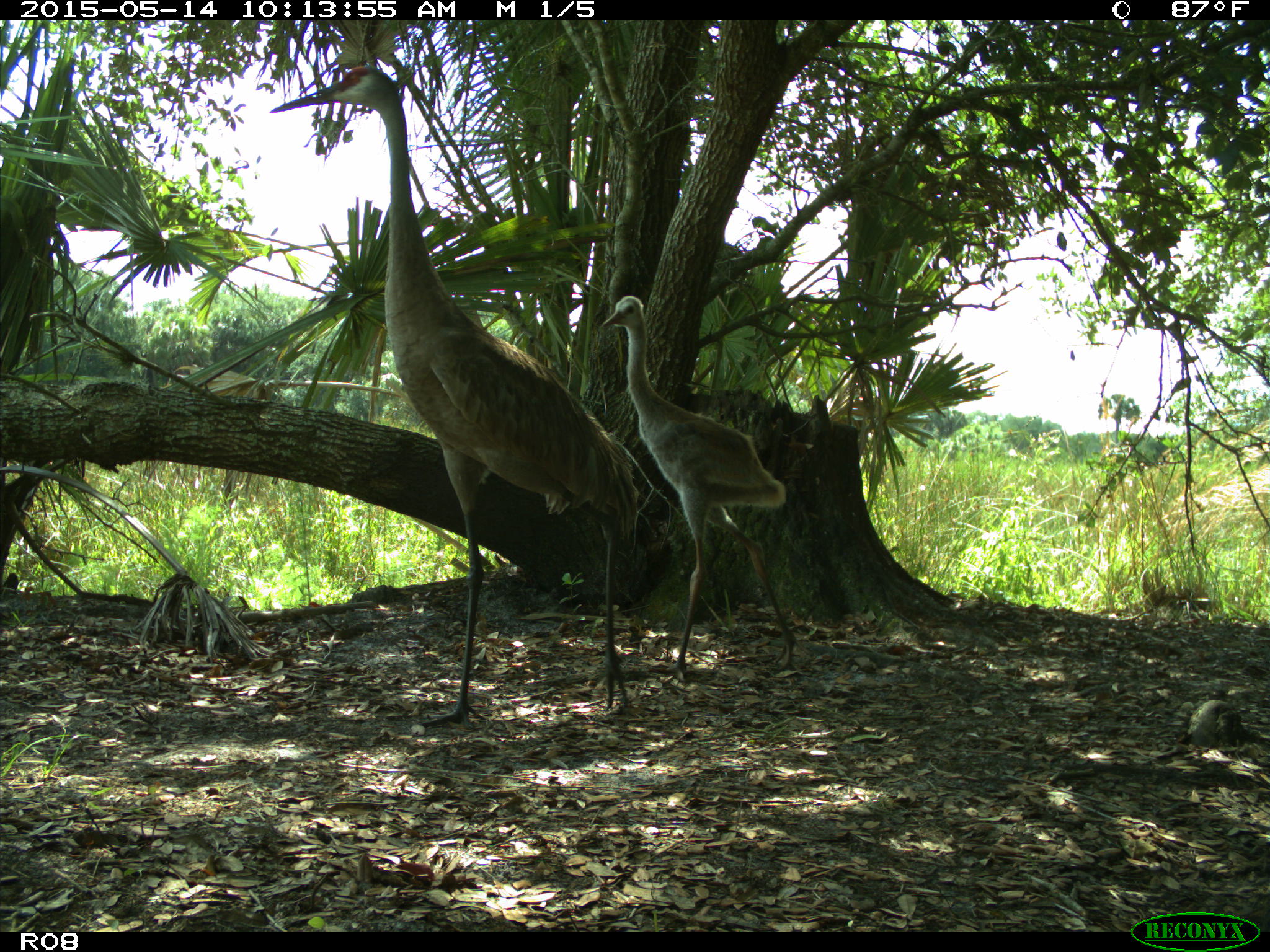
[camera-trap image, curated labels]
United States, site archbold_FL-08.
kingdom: Animalia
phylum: Chordata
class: Aves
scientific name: Aves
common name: birds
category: unidentified bird